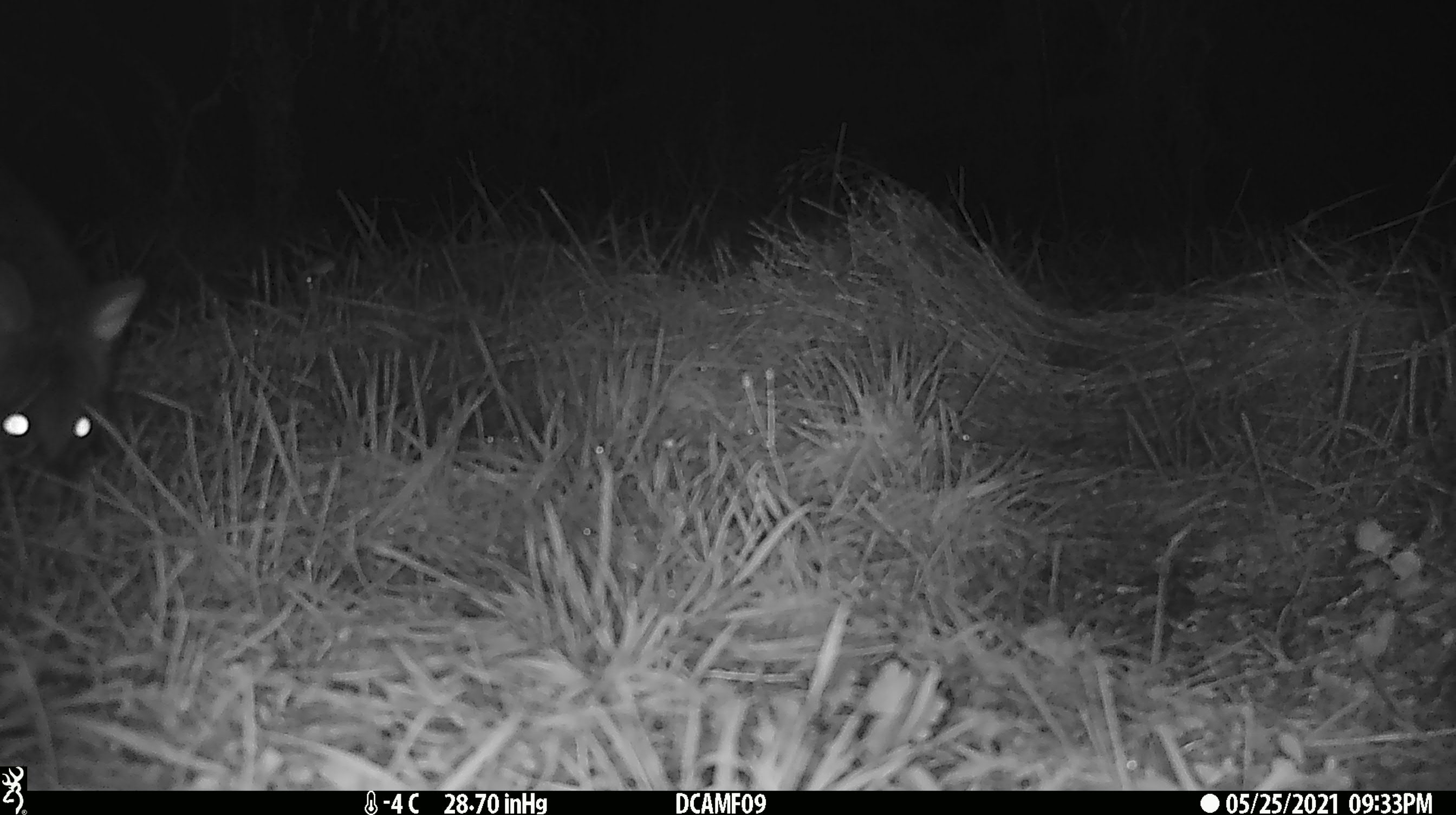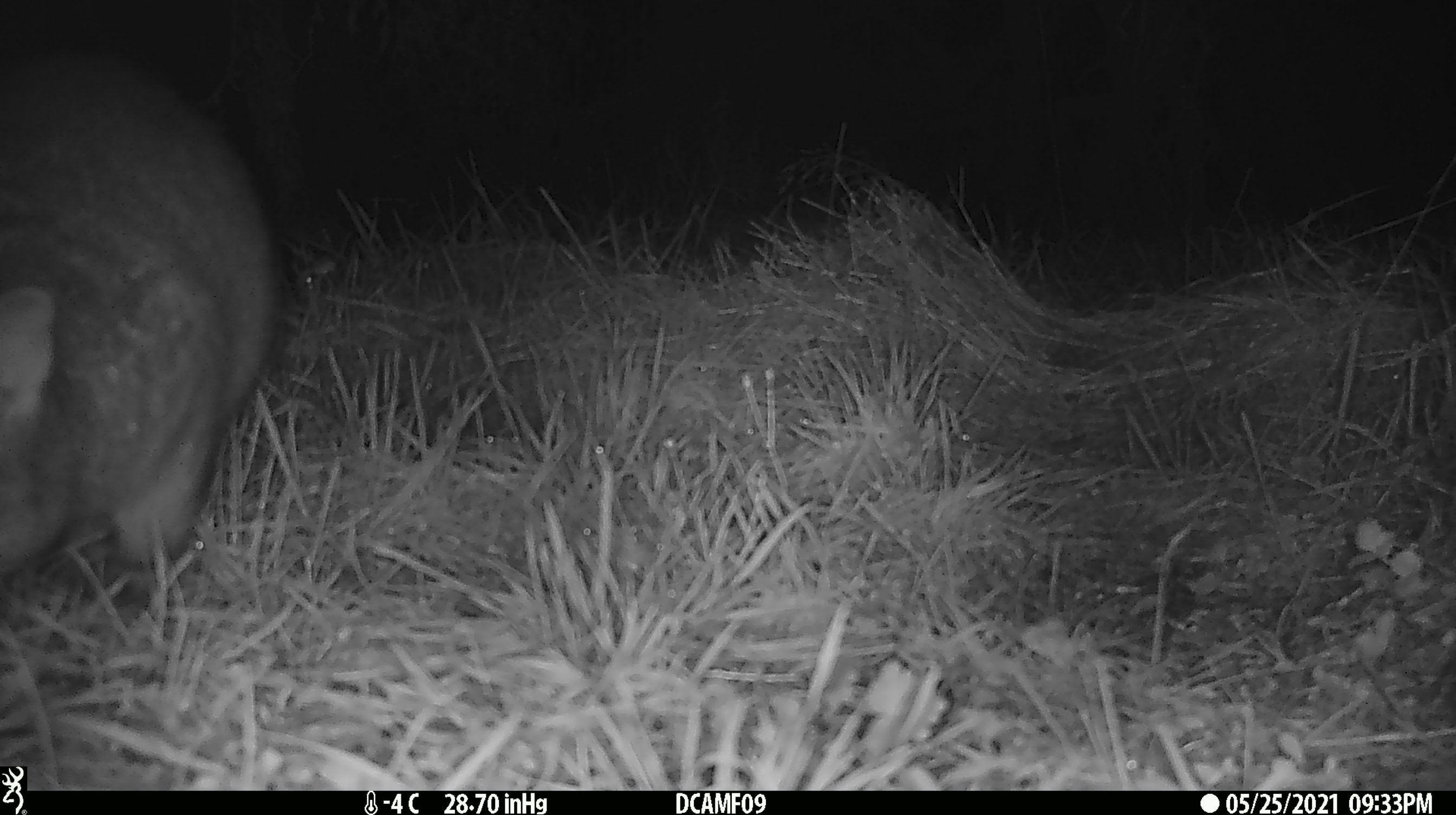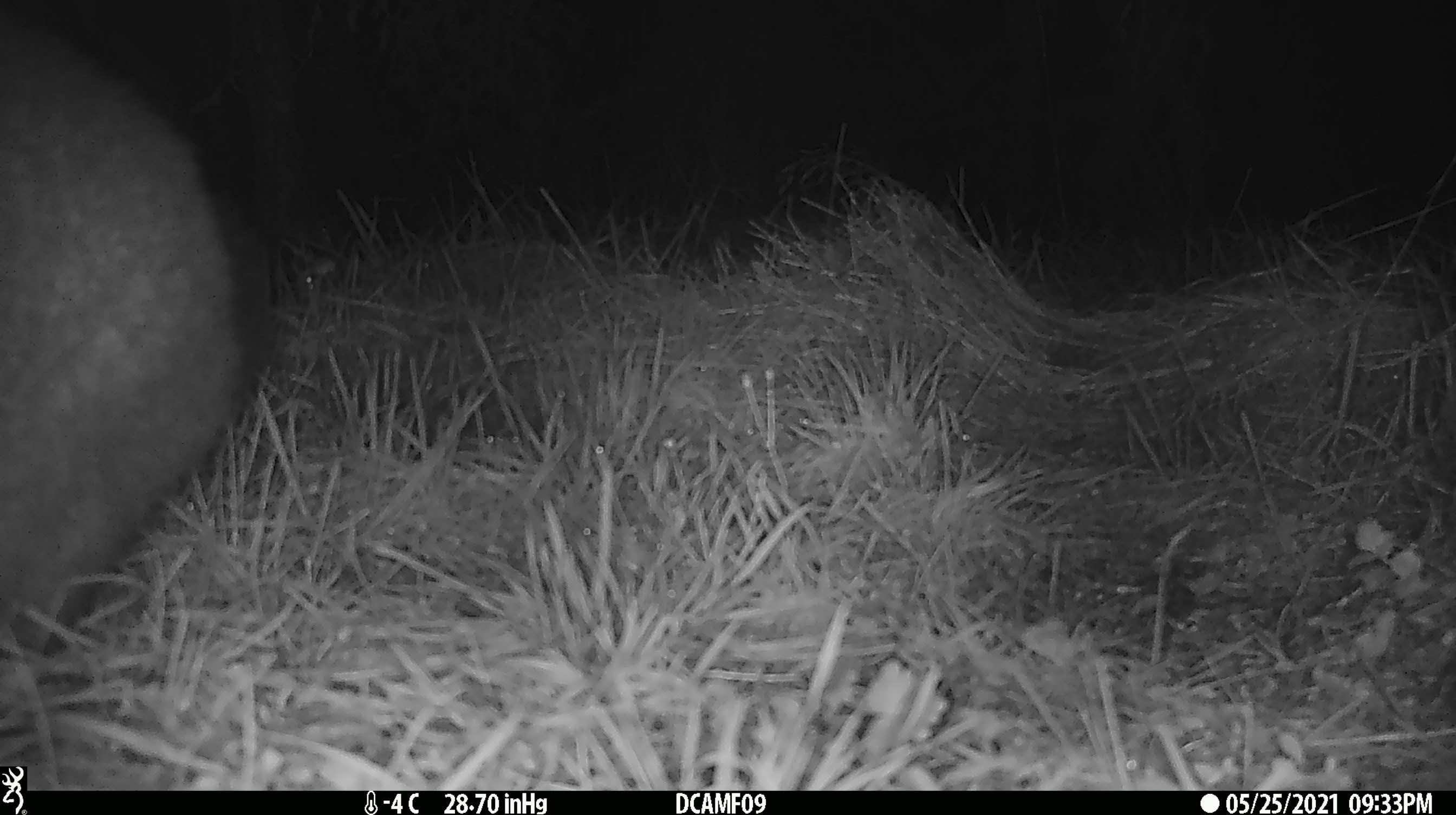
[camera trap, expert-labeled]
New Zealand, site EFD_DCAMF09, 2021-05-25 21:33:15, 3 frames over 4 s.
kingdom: Animalia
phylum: Chordata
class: Mammalia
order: Diprotodontia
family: Phalangeridae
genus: Trichosurus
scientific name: Trichosurus vulpecula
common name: common brushtail possum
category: possum